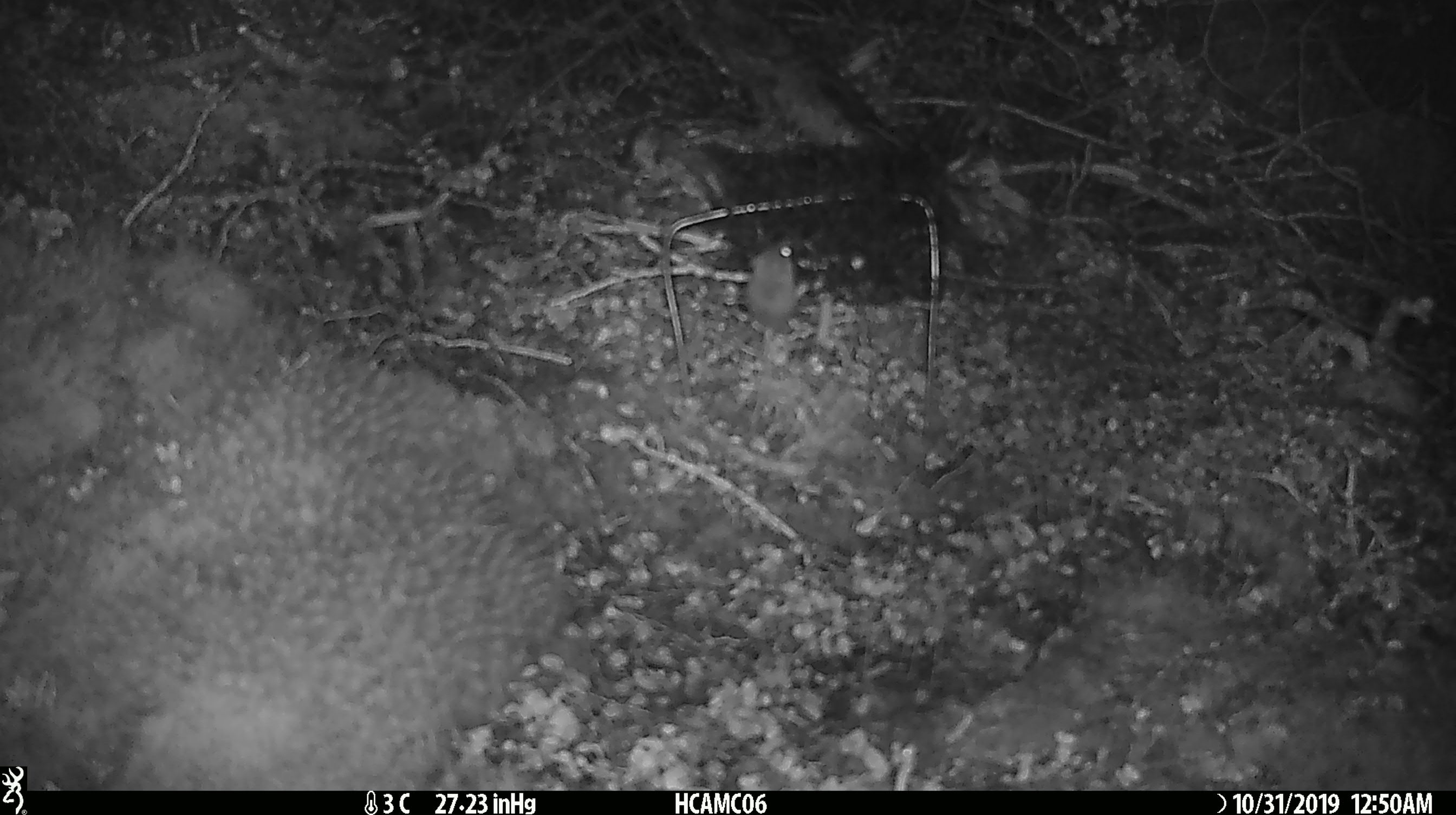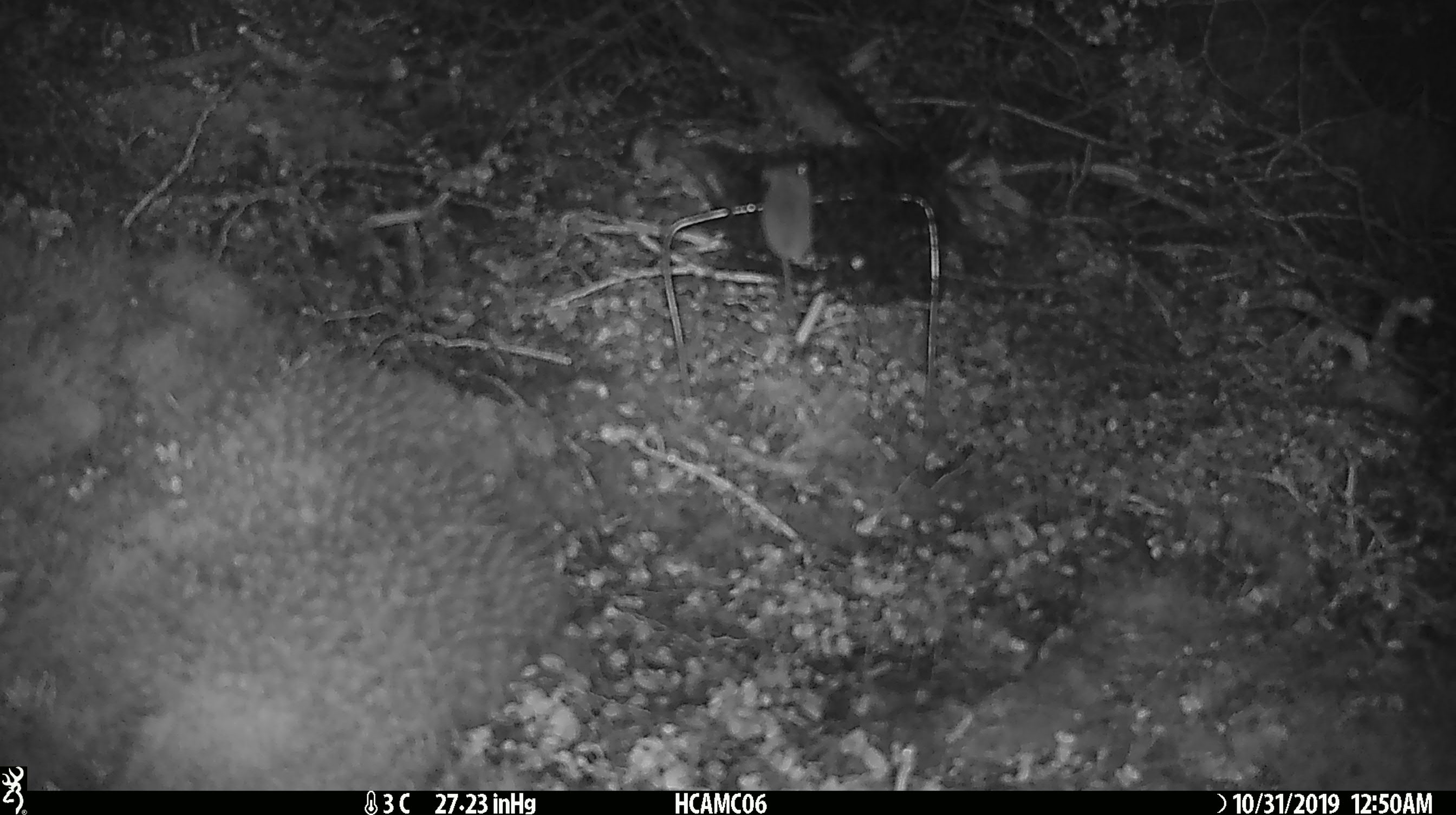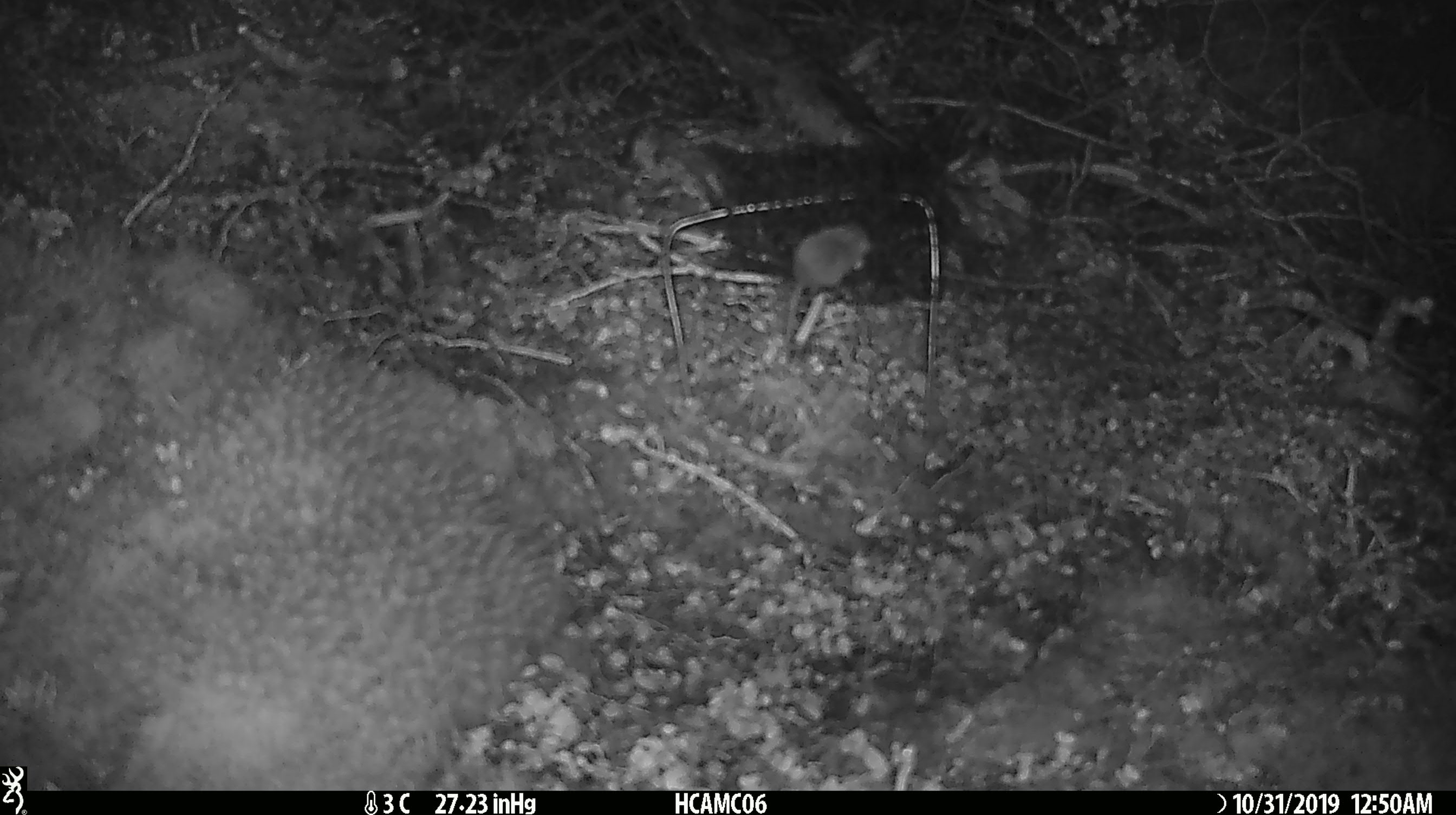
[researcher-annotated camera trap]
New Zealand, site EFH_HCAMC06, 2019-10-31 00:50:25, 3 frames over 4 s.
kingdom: Animalia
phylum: Chordata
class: Mammalia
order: Rodentia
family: Muridae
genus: Mus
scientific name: Mus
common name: mouse